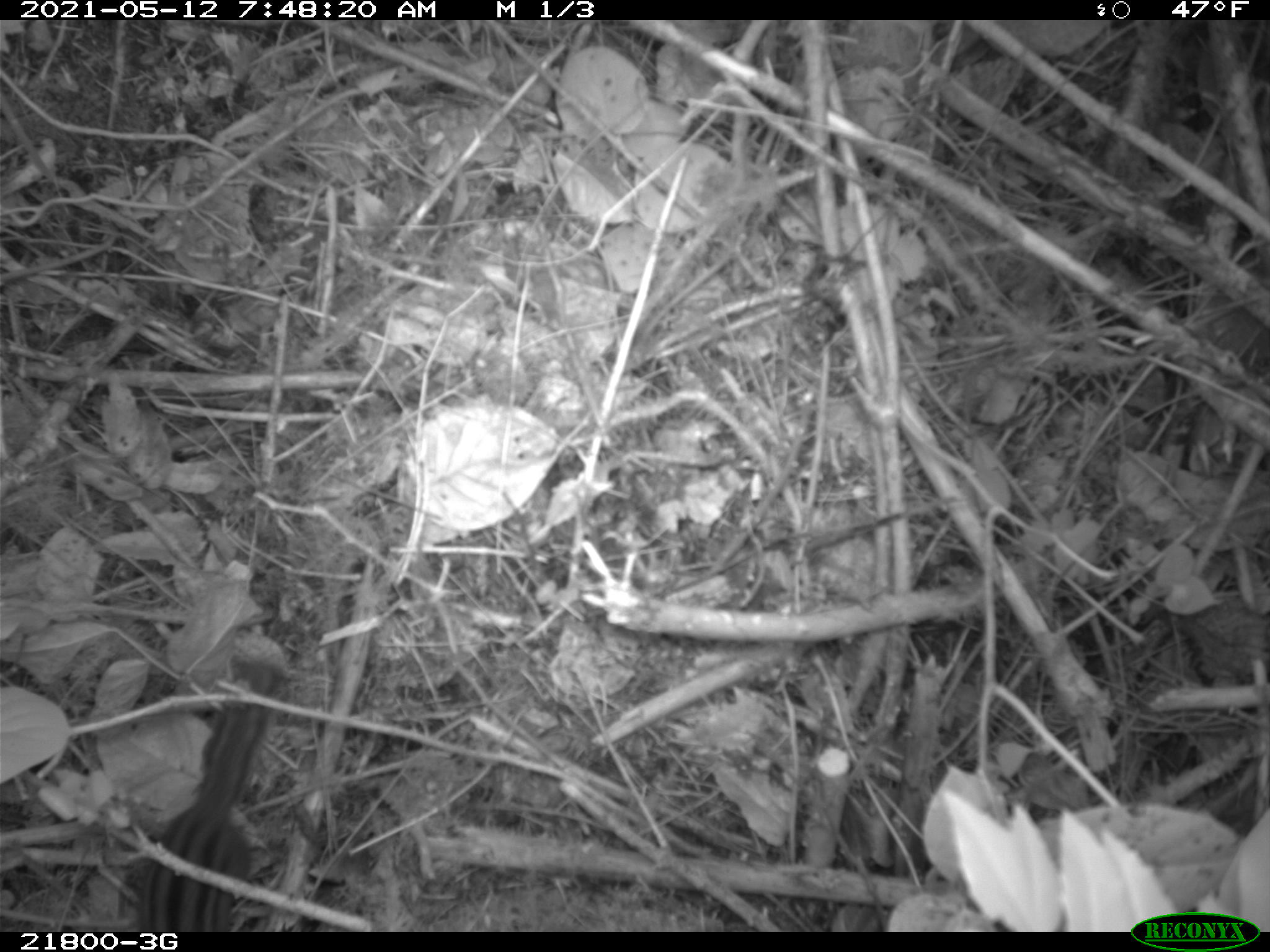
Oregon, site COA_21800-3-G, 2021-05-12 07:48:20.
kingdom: Animalia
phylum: Chordata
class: Mammalia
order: Rodentia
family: Sciuridae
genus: Neotamias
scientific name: Neotamias townsendii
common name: townsend's chipmunk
Townsend's chipmunk (Neotamias townsendii).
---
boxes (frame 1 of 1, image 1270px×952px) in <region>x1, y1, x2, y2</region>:
townsend's chipmunk: <region>117, 622, 338, 931</region>